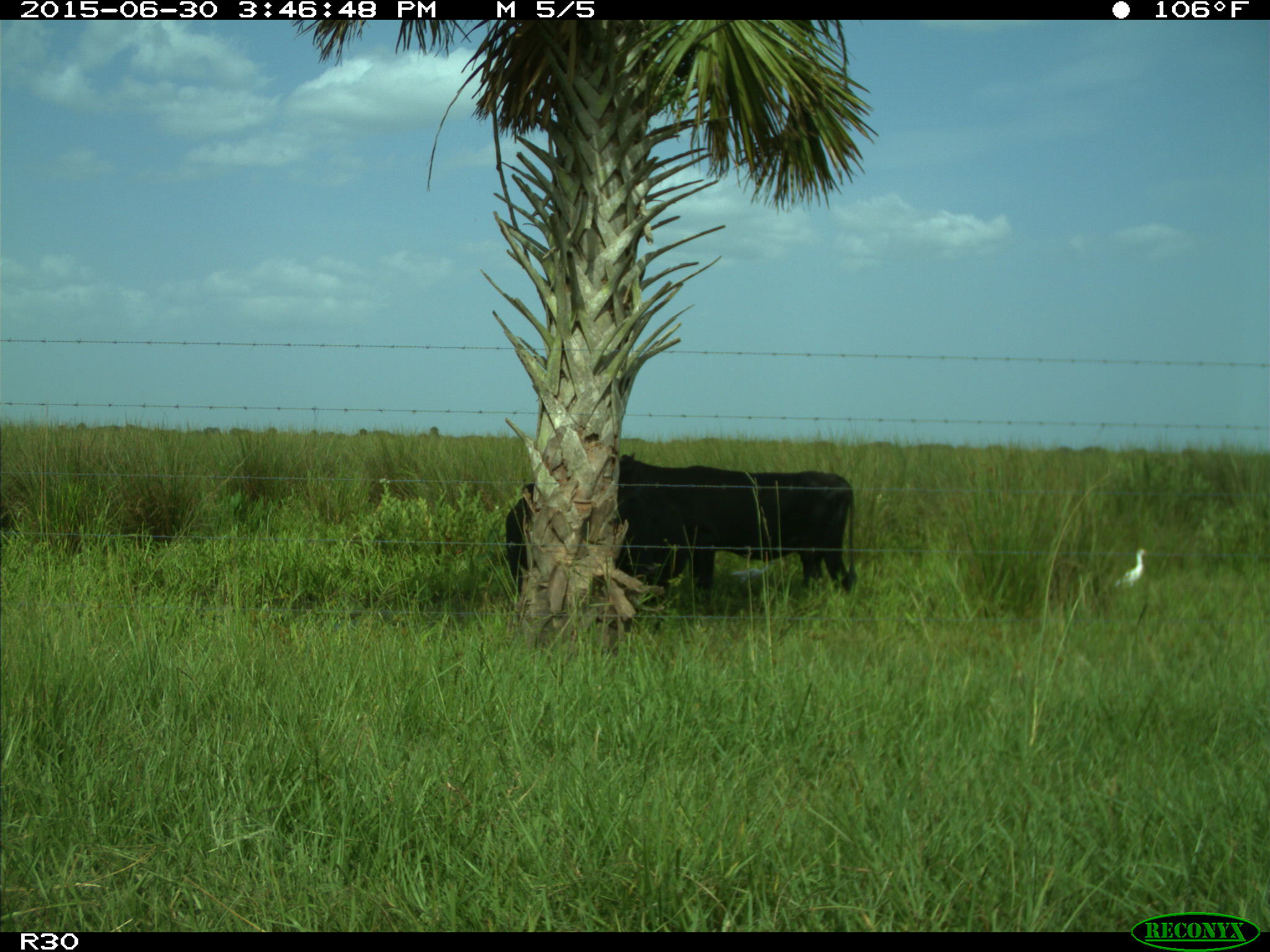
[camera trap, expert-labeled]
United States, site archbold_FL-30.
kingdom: Animalia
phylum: Chordata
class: Mammalia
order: Artiodactyla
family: Bovidae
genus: Bos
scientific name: Bos taurus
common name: domestic cow